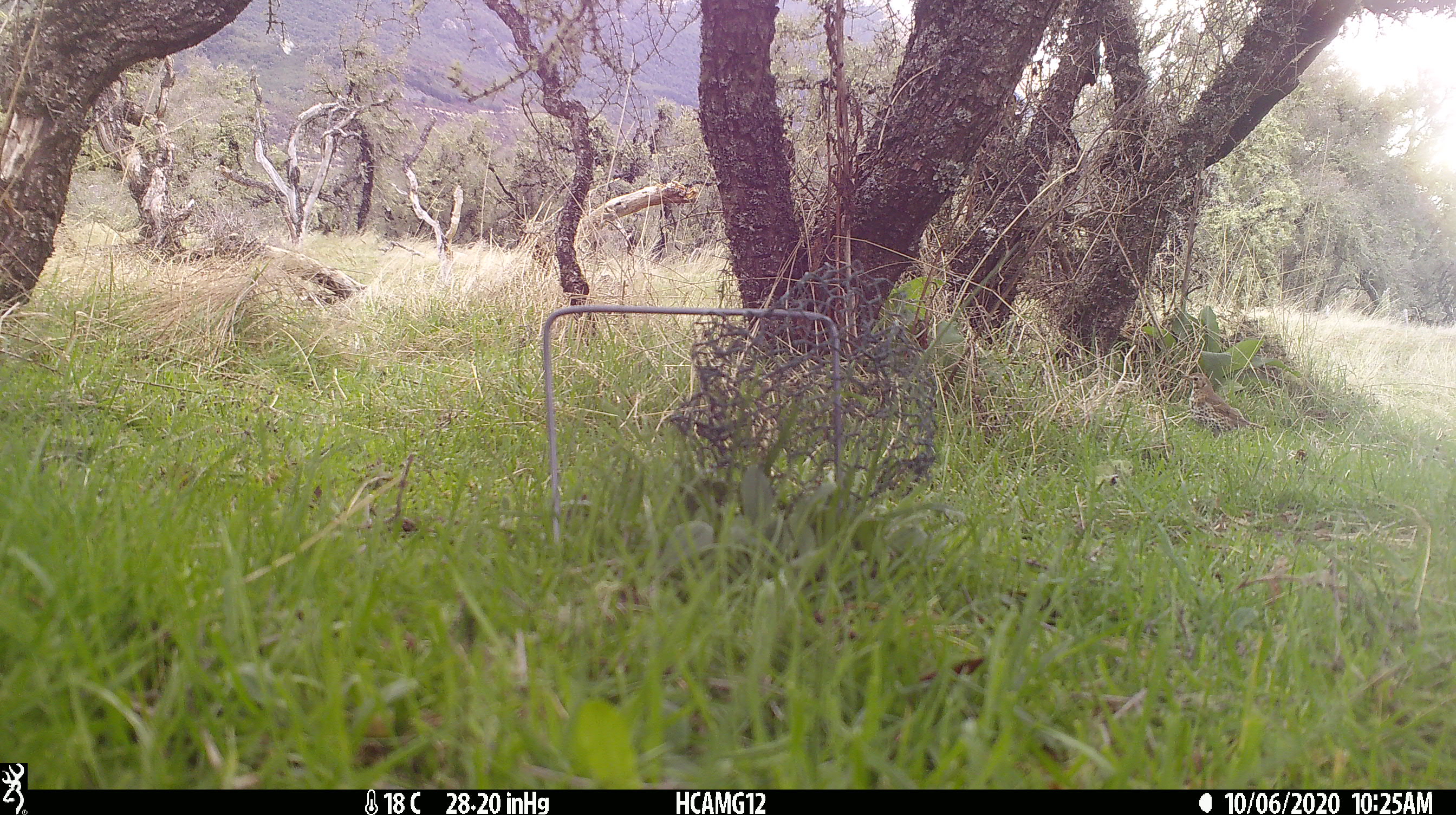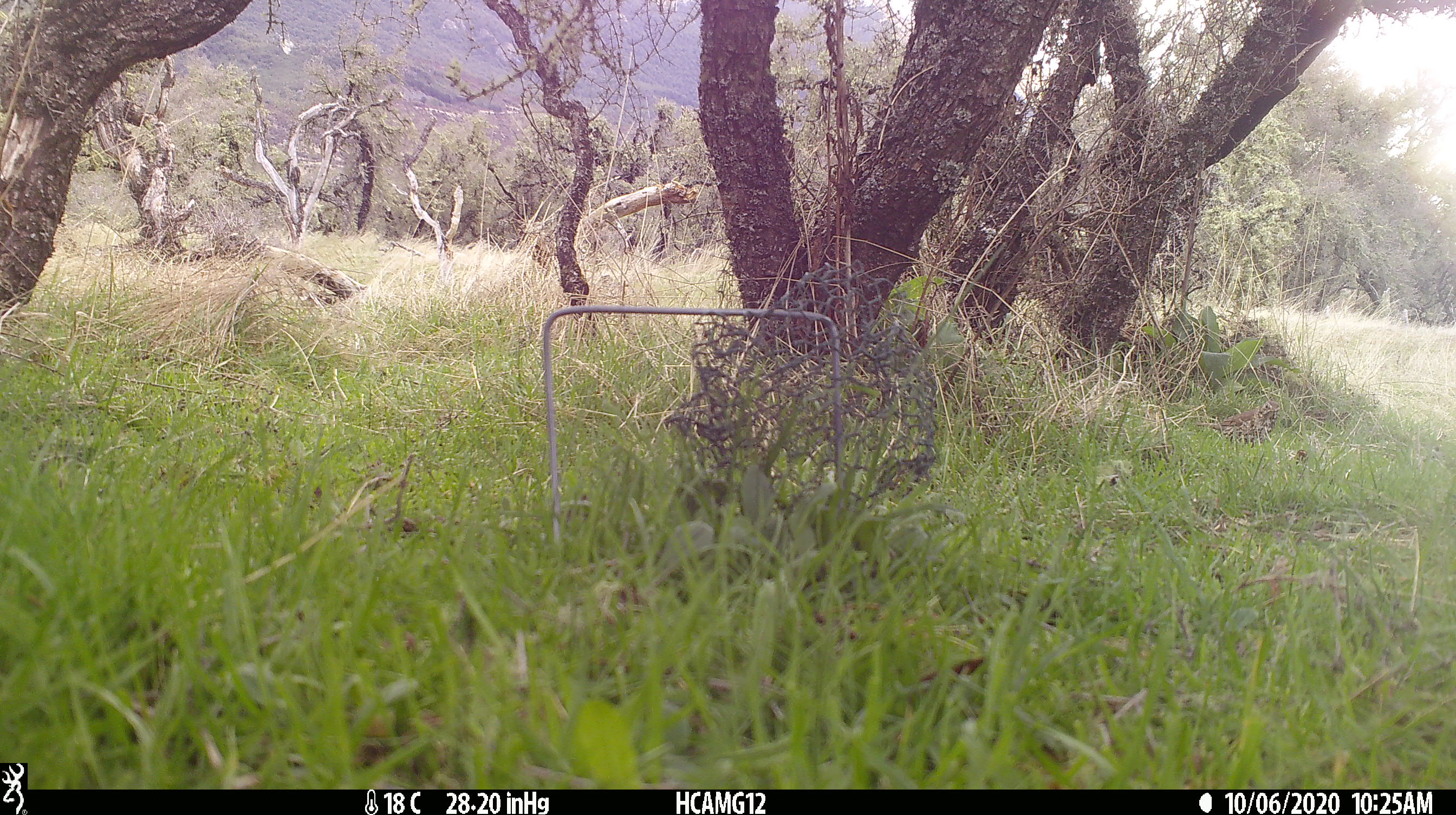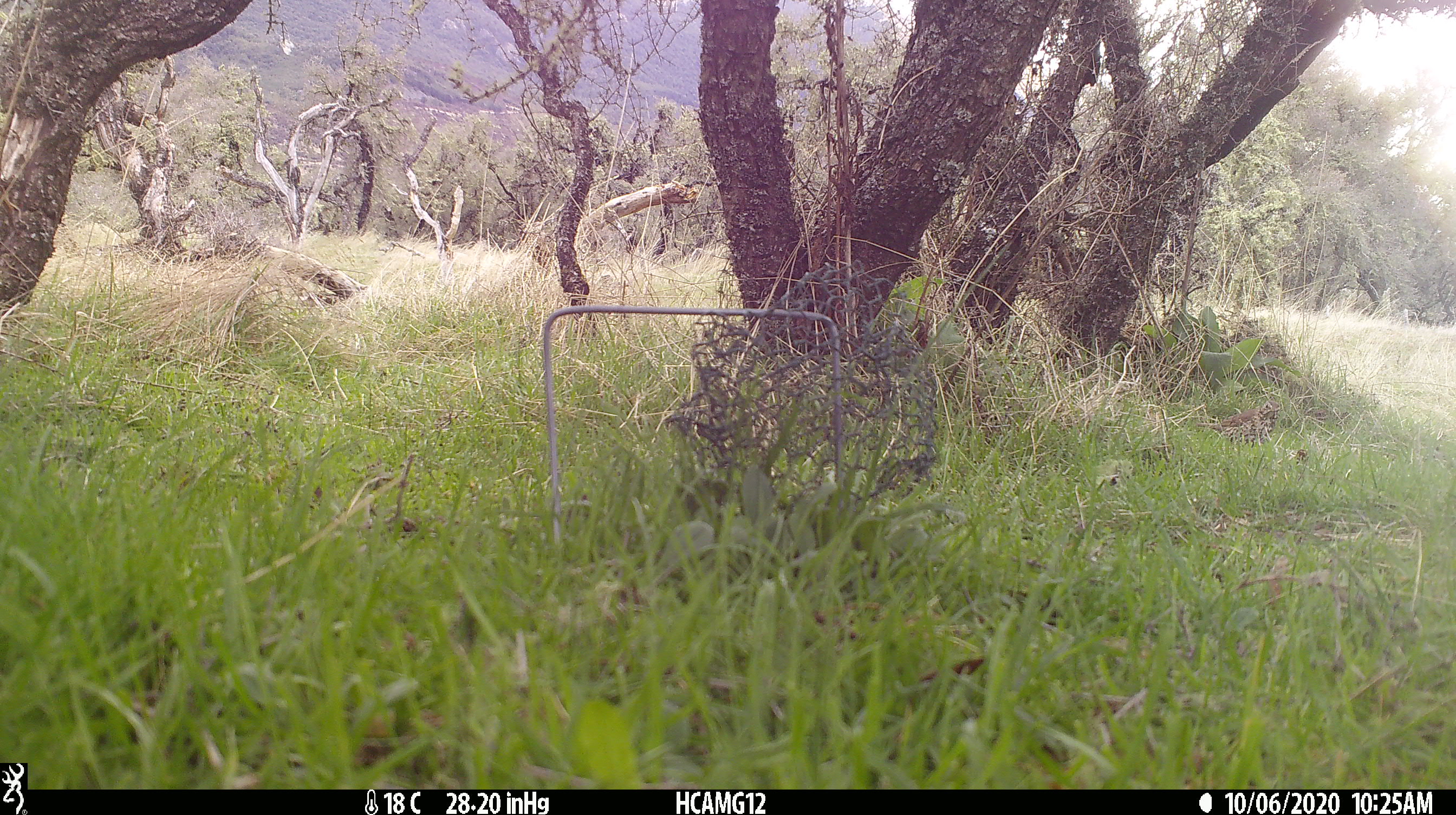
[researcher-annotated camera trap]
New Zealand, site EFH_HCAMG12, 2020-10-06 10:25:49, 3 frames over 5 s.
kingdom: Animalia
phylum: Chordata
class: Aves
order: Passeriformes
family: Turdidae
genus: Turdus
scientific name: Turdus philomelos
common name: song thrush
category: thrush